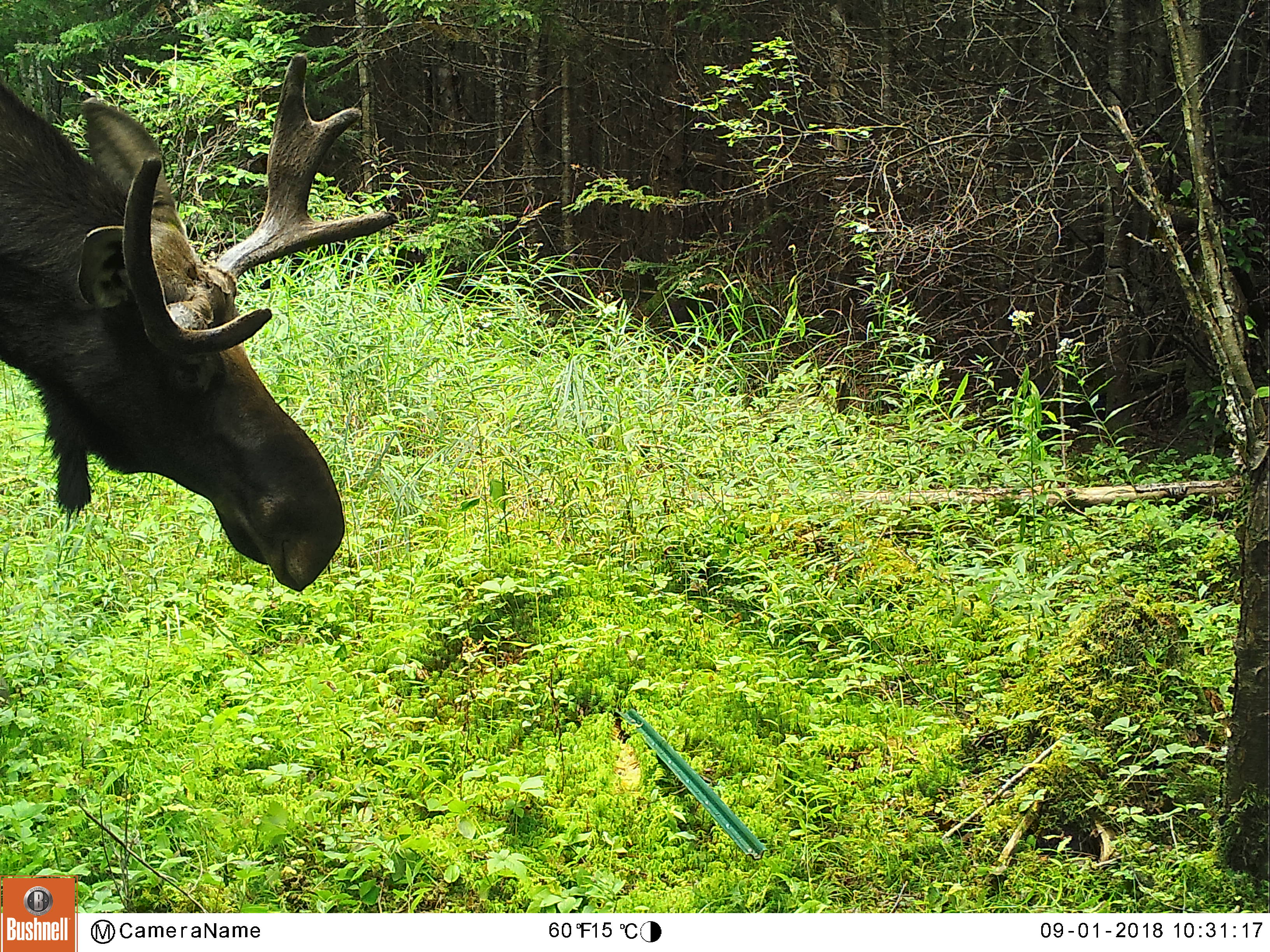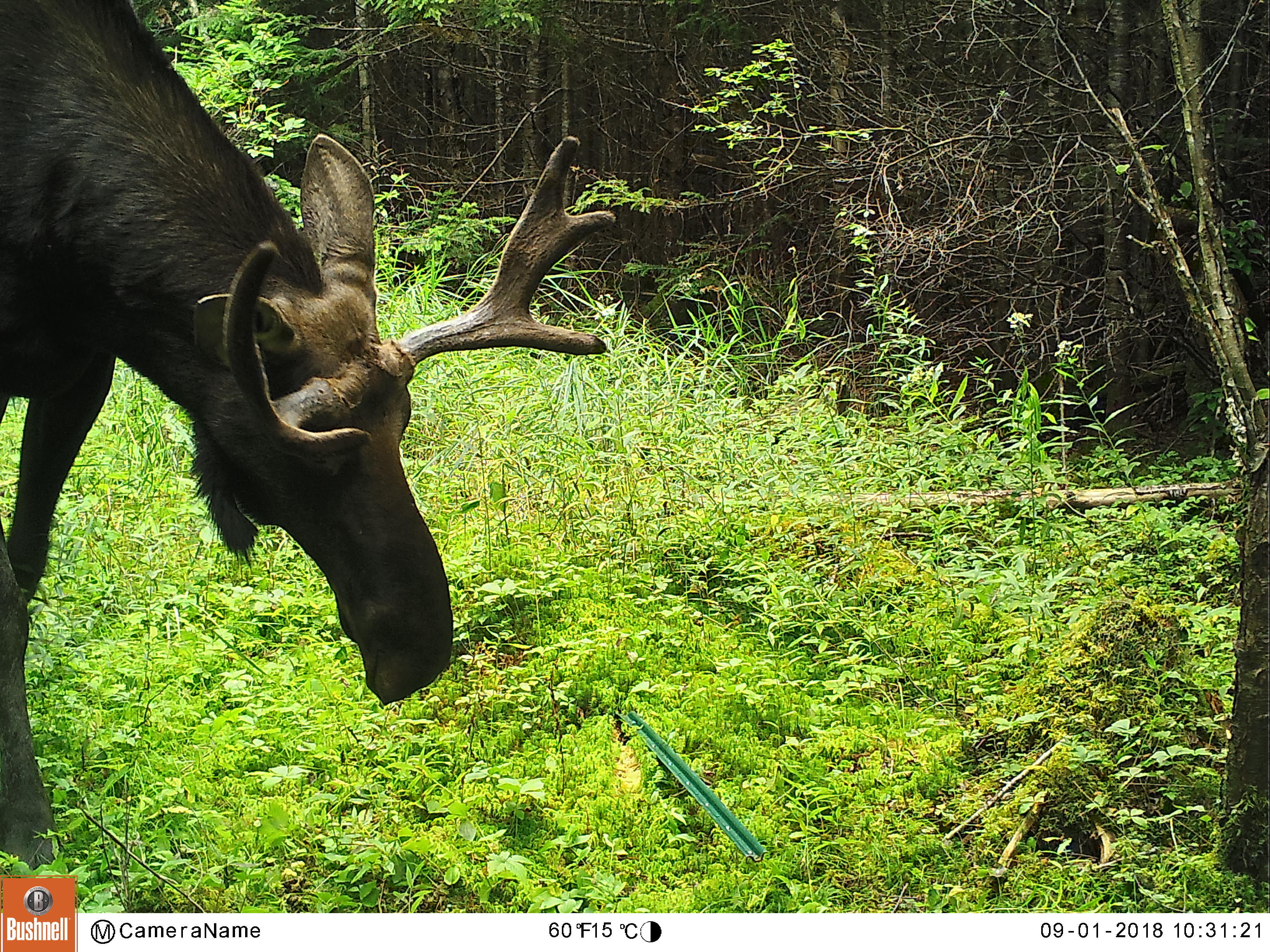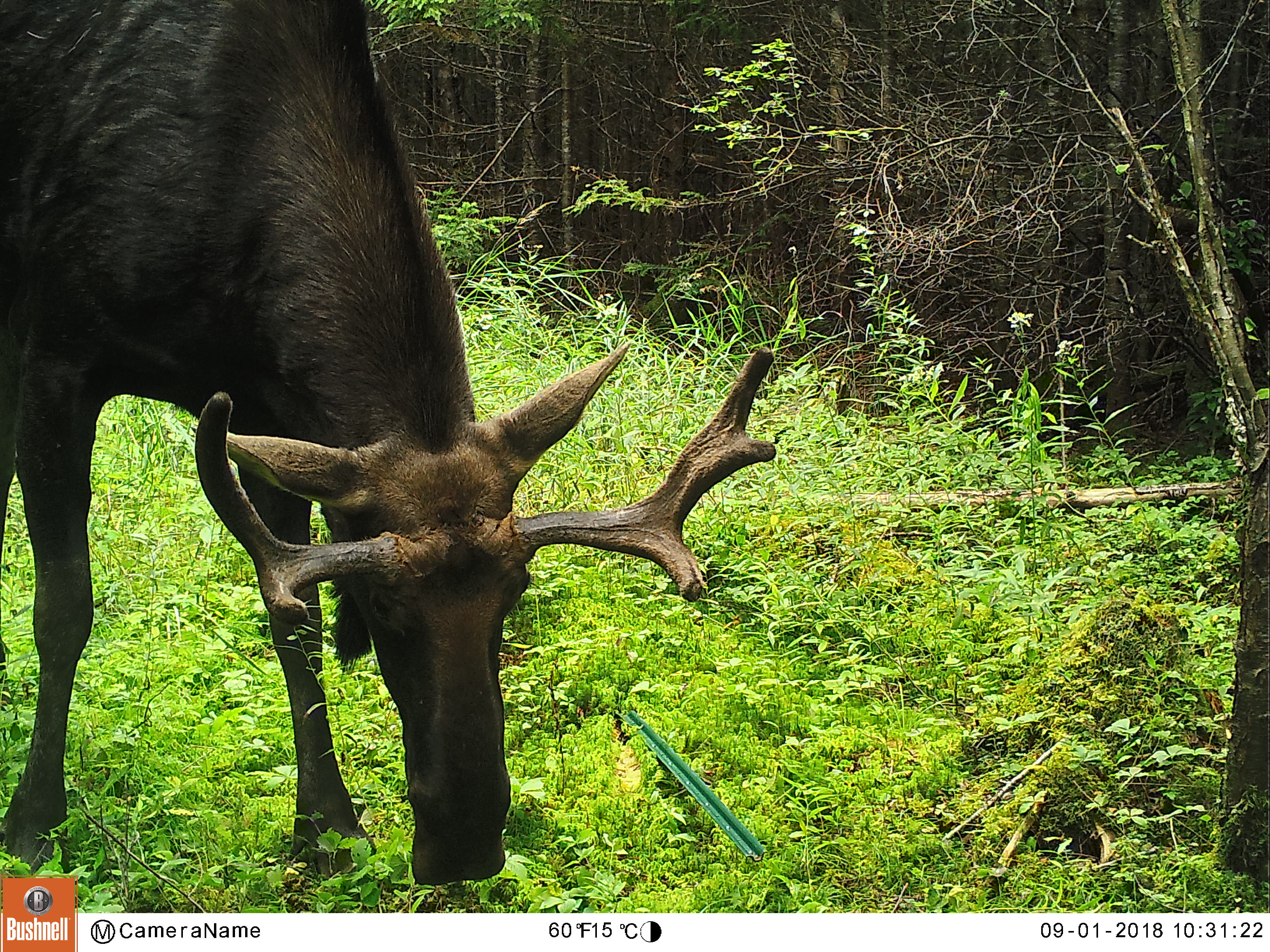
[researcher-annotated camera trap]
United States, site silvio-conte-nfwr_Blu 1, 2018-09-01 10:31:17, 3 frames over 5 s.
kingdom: Animalia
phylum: Chordata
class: Mammalia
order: Artiodactyla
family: Cervidae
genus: Alces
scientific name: Alces alces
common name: moose